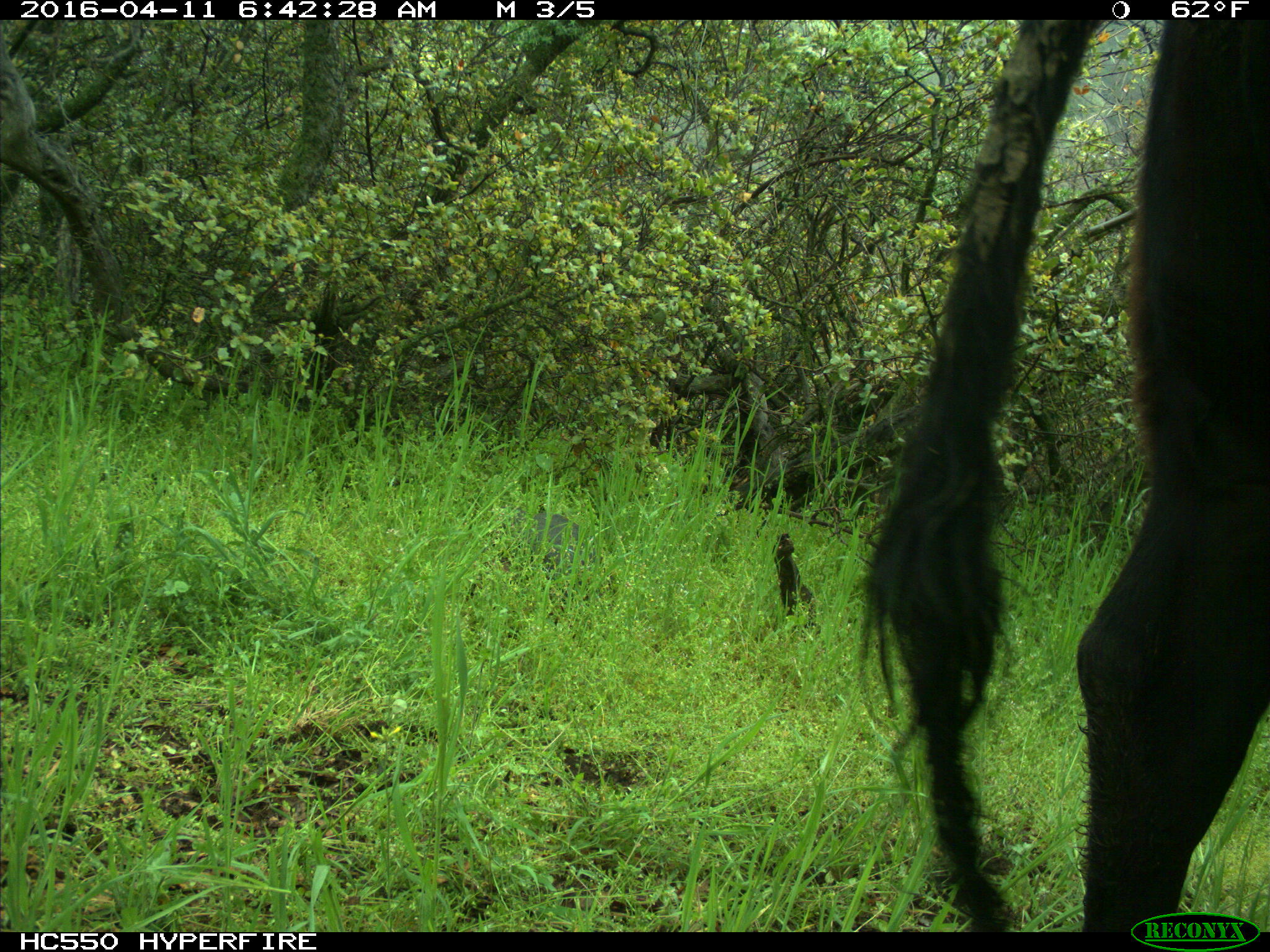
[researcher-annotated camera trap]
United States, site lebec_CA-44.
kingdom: Animalia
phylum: Chordata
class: Mammalia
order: Artiodactyla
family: Bovidae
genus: Bos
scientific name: Bos taurus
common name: domestic cow